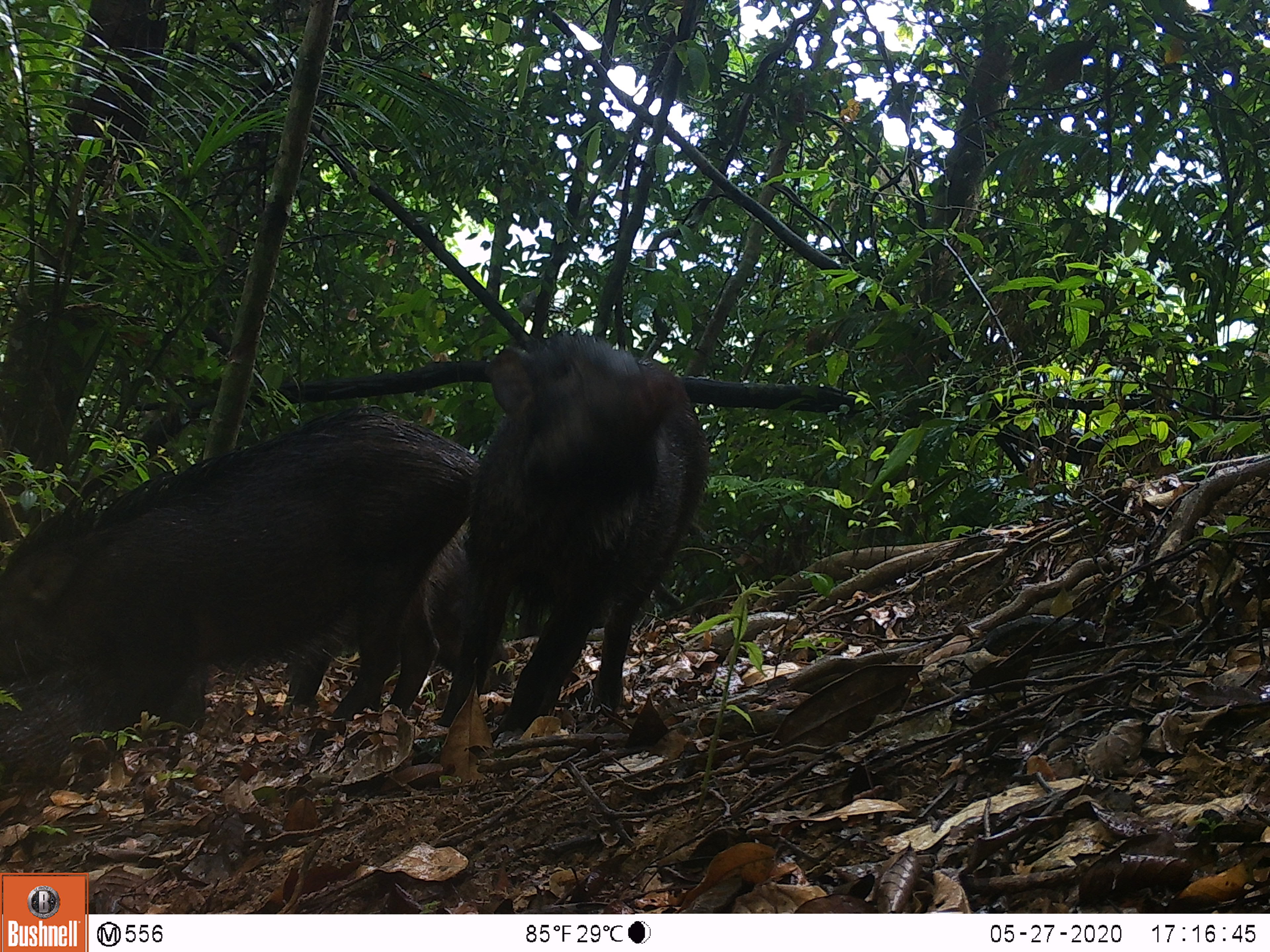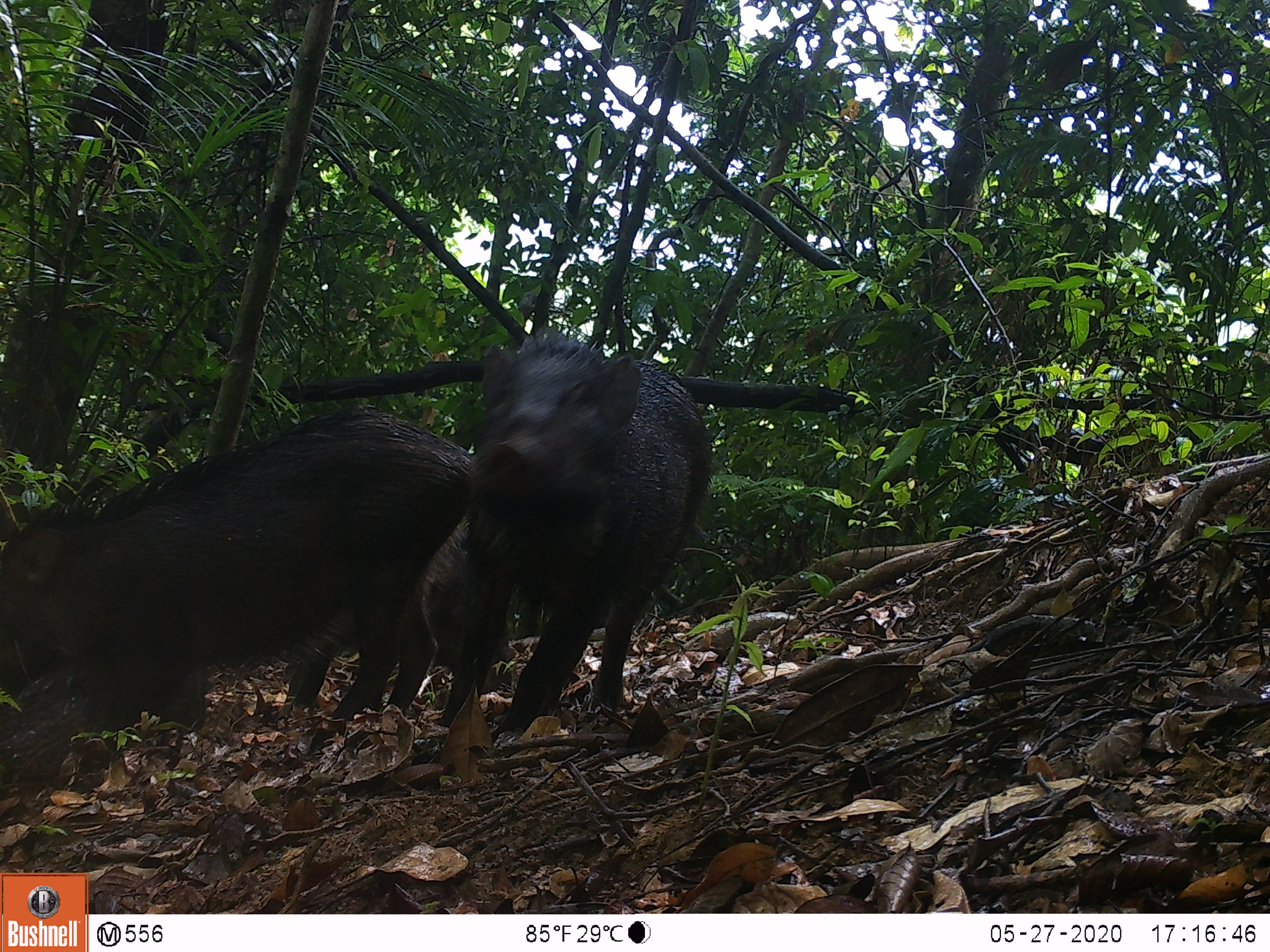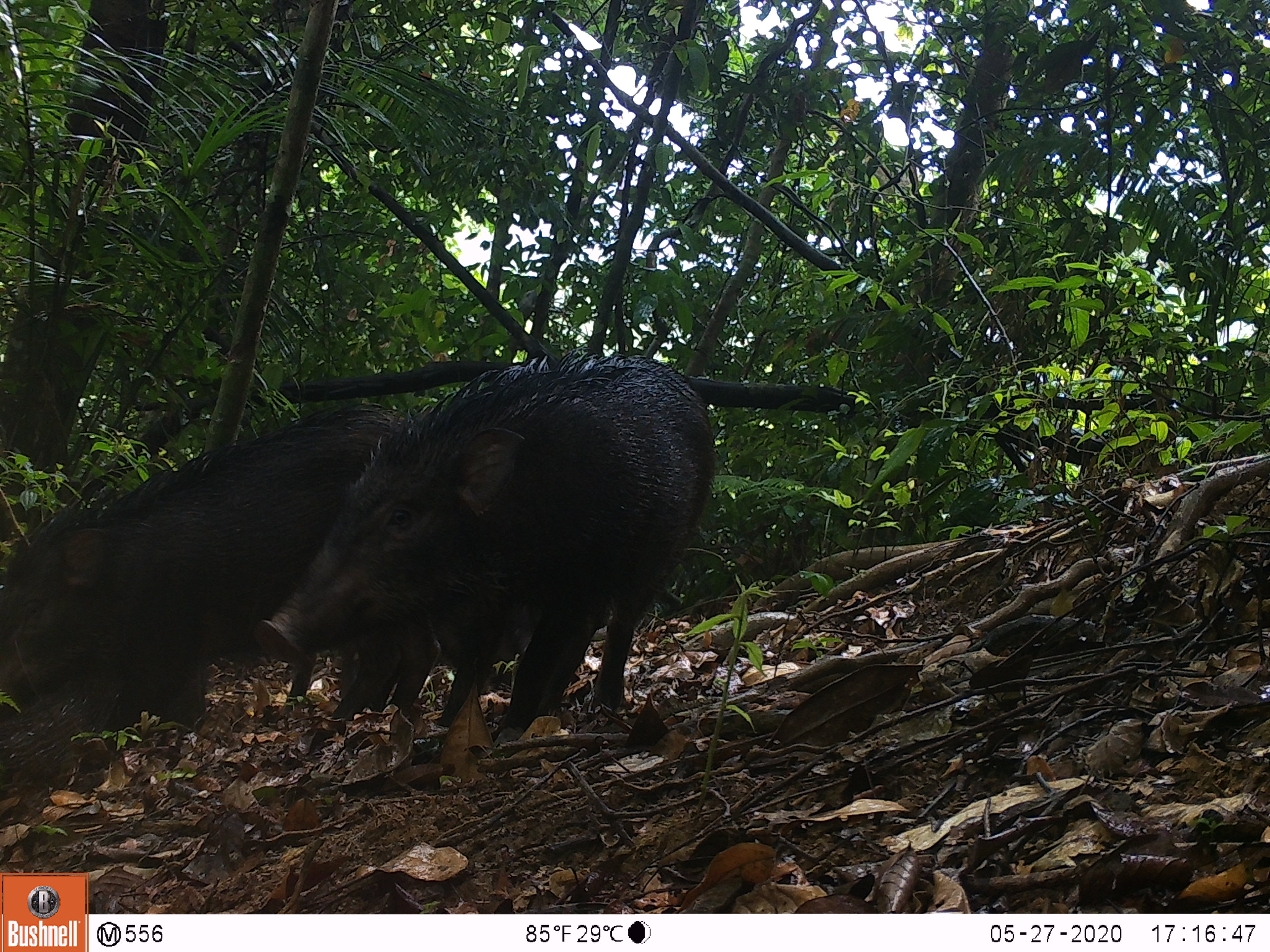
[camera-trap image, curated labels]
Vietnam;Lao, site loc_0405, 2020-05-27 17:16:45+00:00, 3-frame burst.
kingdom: Animalia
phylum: Chordata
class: Mammalia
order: Artiodactyla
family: Suidae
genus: Sus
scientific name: Sus scrofa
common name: eurasian wild pig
Eurasian wild pig (Sus scrofa). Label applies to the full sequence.